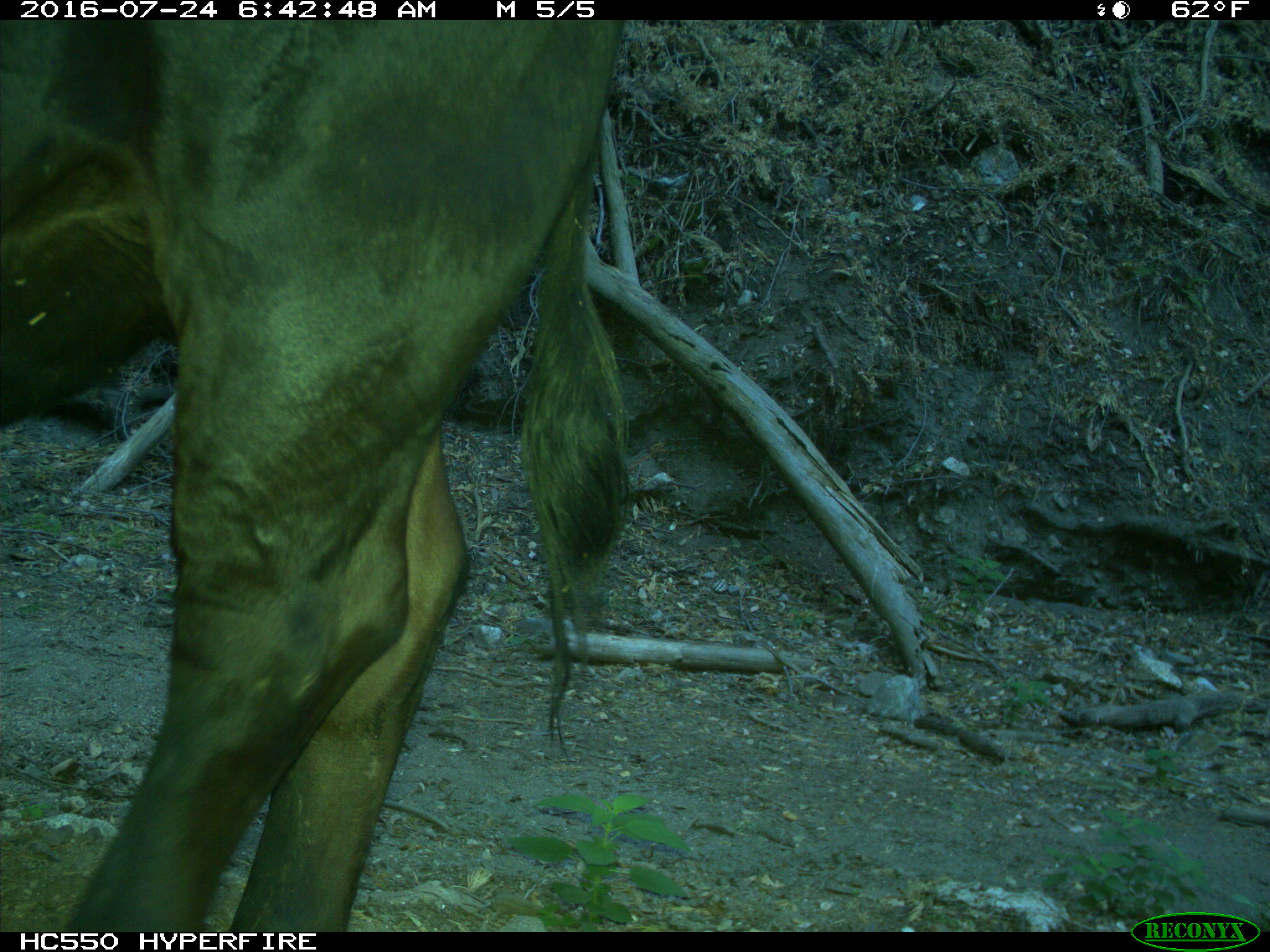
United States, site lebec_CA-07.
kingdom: Animalia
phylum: Chordata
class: Mammalia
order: Artiodactyla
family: Bovidae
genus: Bos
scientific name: Bos taurus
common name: domestic cow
Bos taurus (domestic cow).